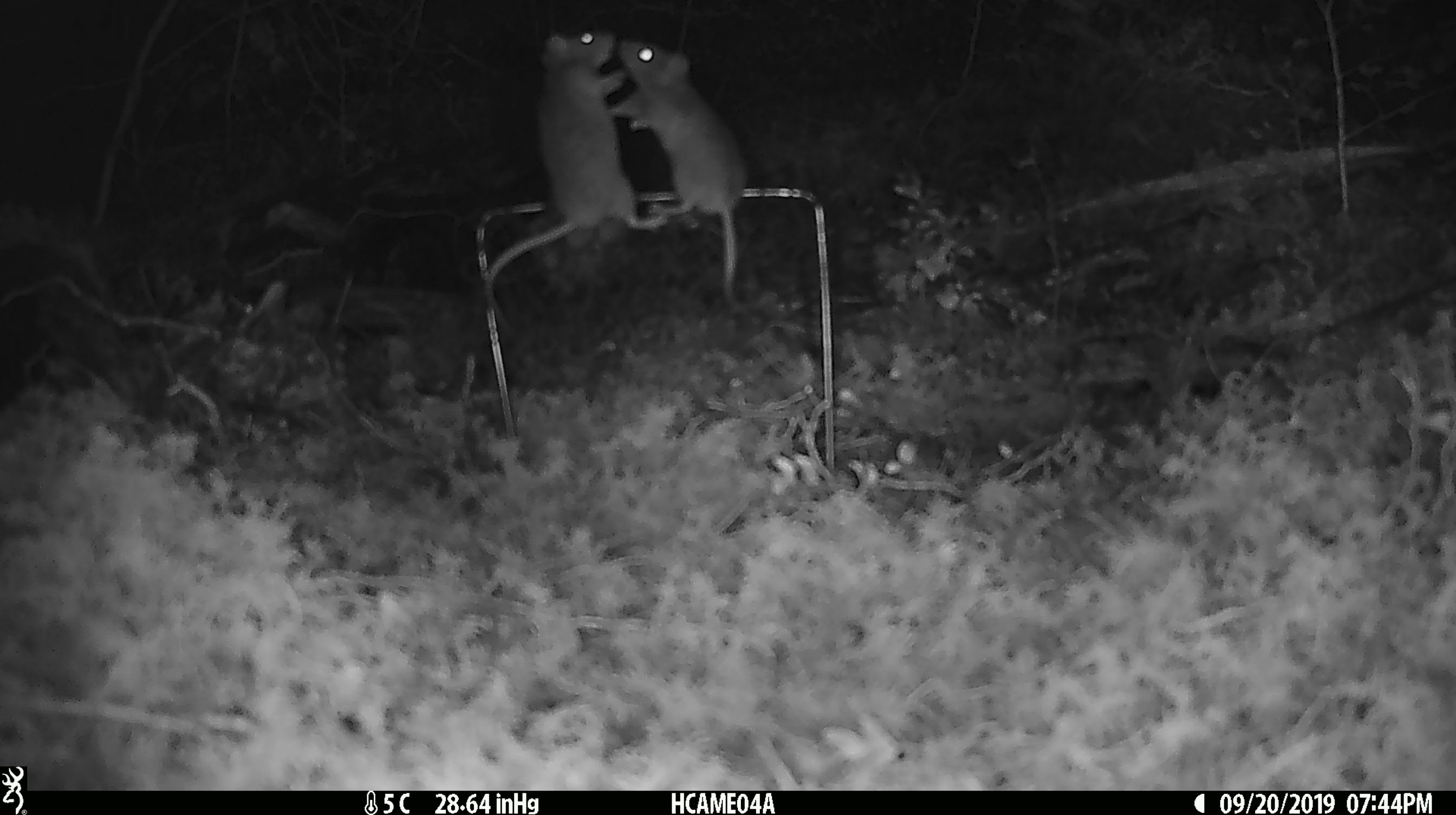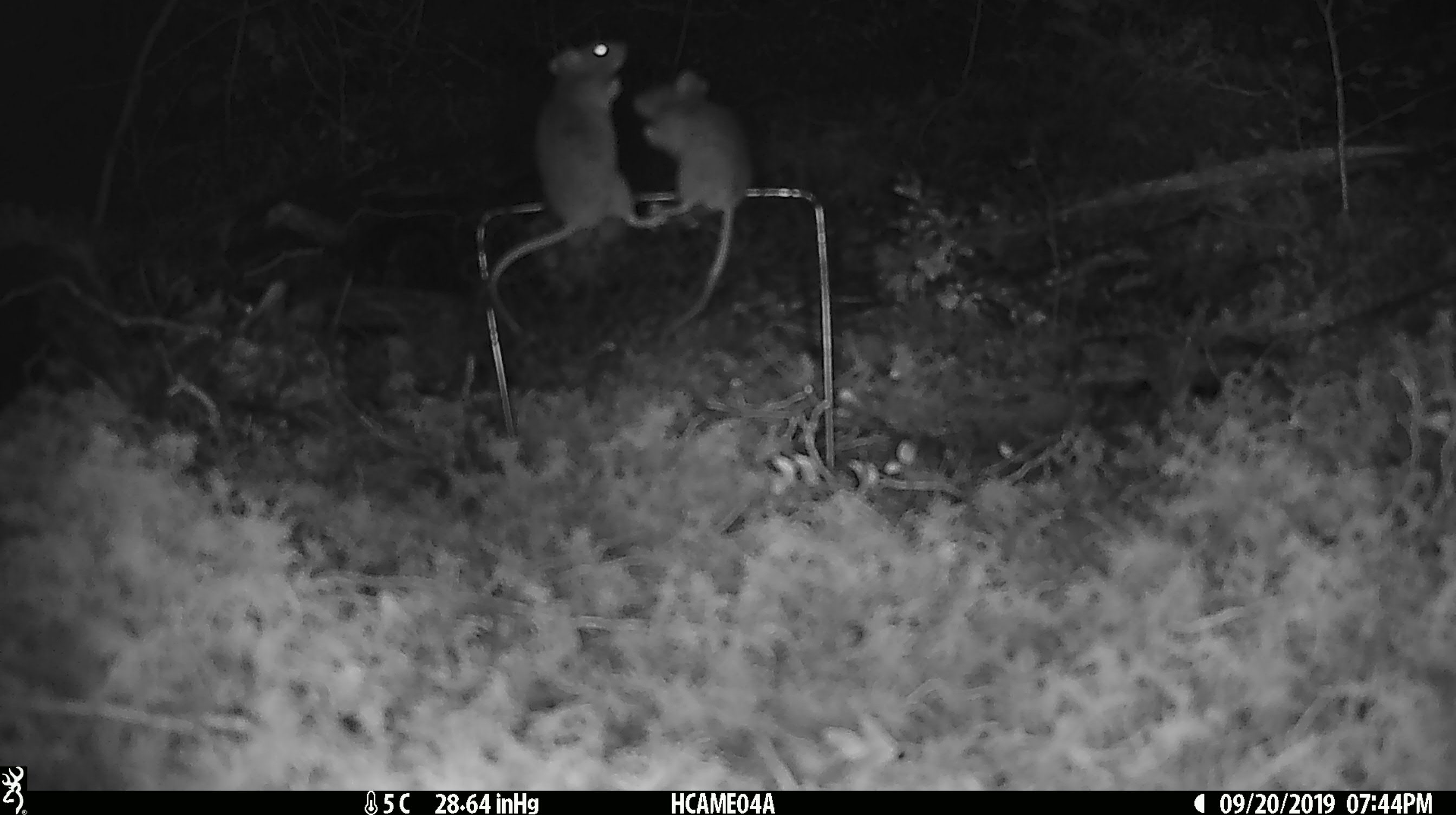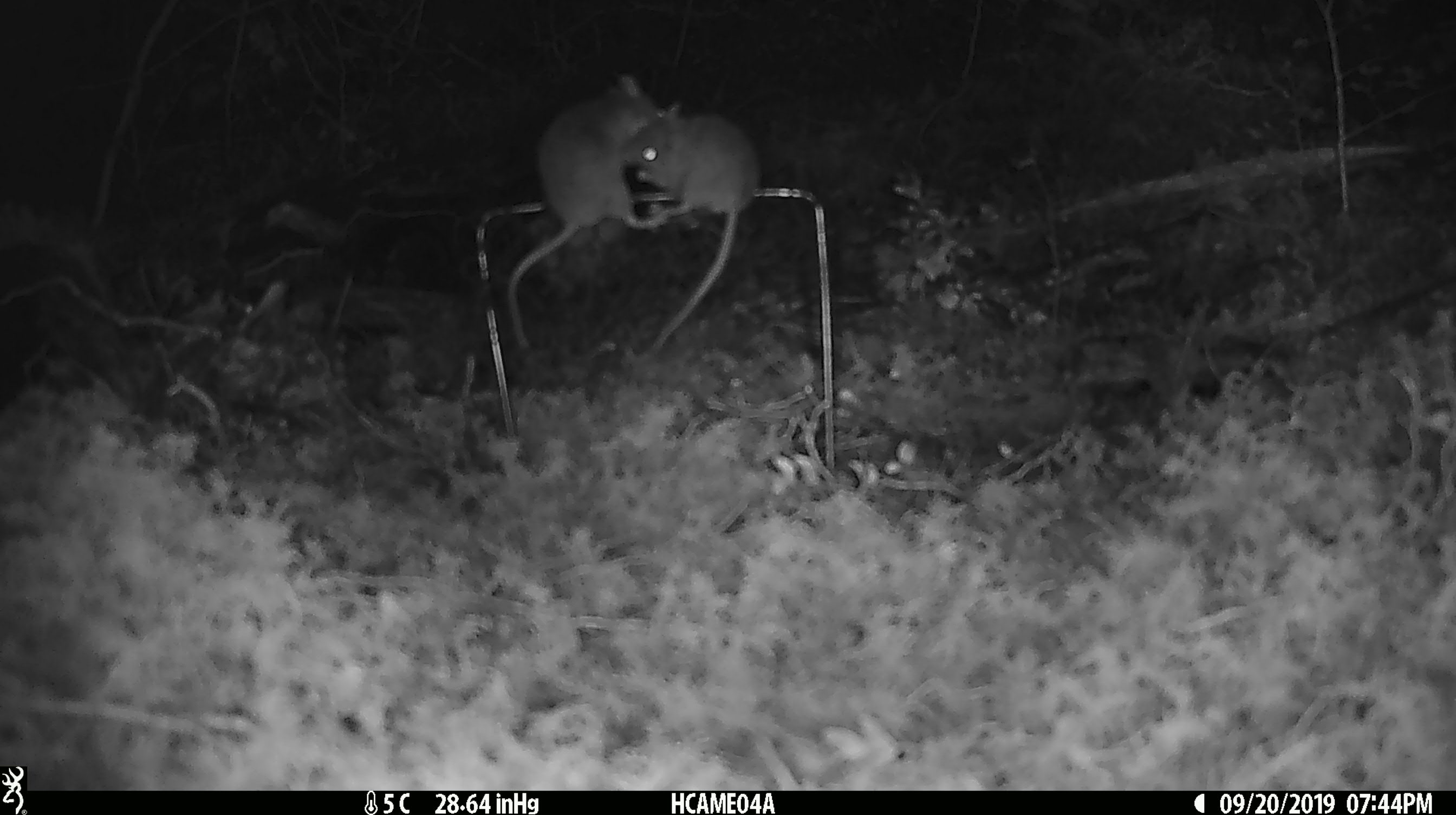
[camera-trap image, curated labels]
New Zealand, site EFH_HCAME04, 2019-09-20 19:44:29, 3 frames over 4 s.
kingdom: Animalia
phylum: Chordata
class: Mammalia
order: Rodentia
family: Muridae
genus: Mus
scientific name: Mus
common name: mouse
Mouse (Mus).